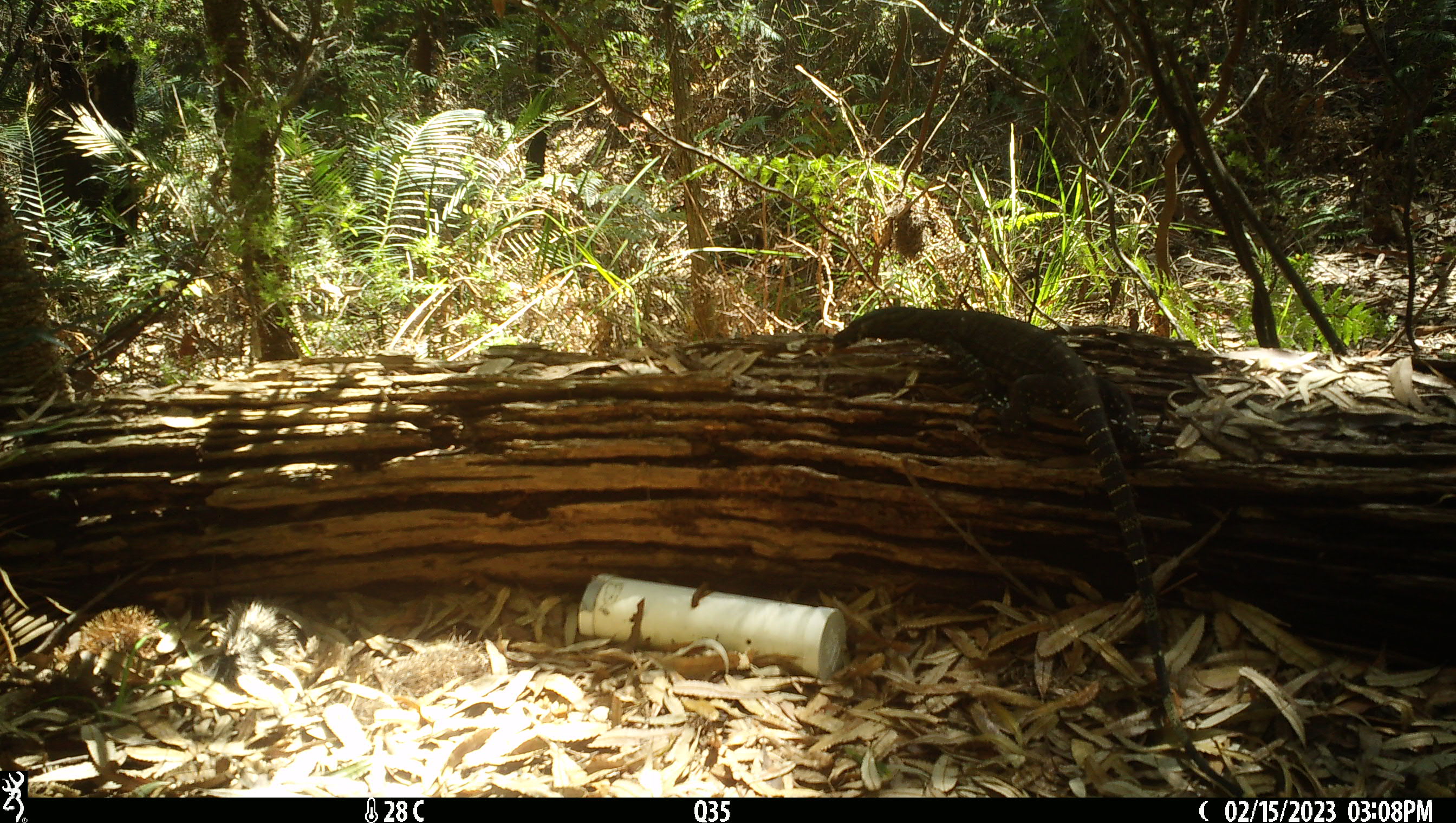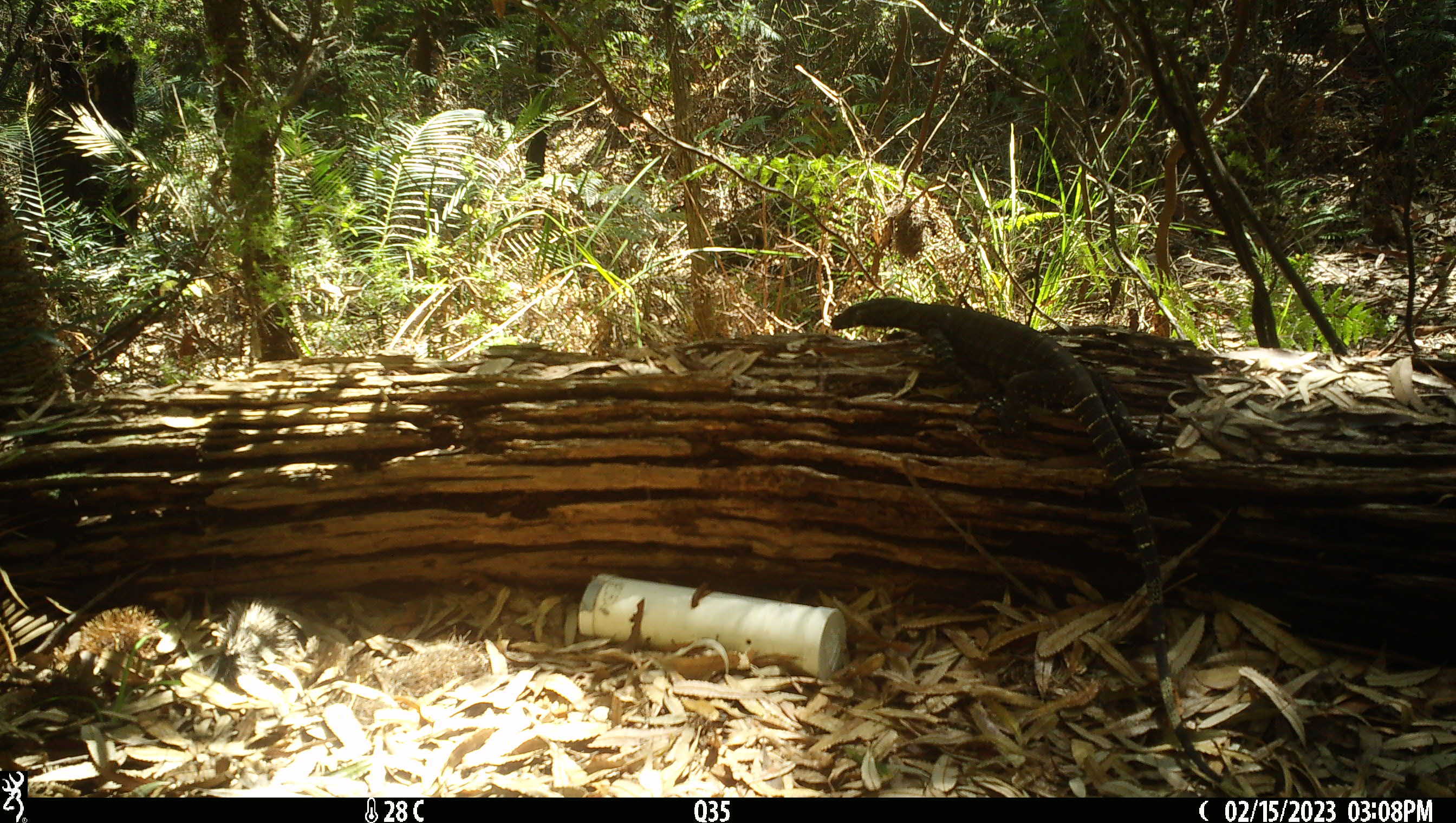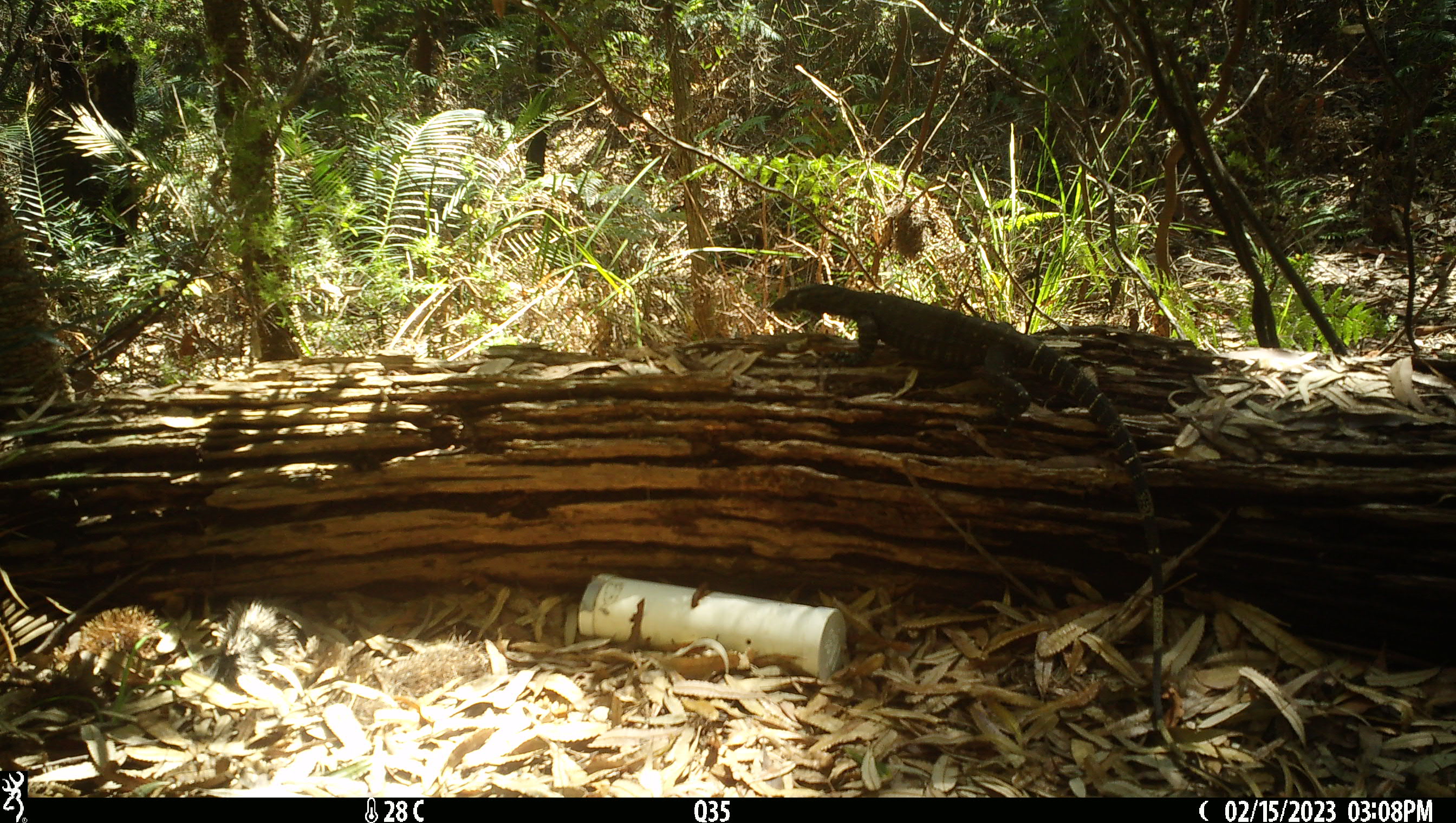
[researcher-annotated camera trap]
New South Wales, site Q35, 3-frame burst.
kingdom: Animalia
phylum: Chordata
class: Reptilia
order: Squamata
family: Varanidae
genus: Varanus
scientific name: Varanus varius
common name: lace monitor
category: goanna